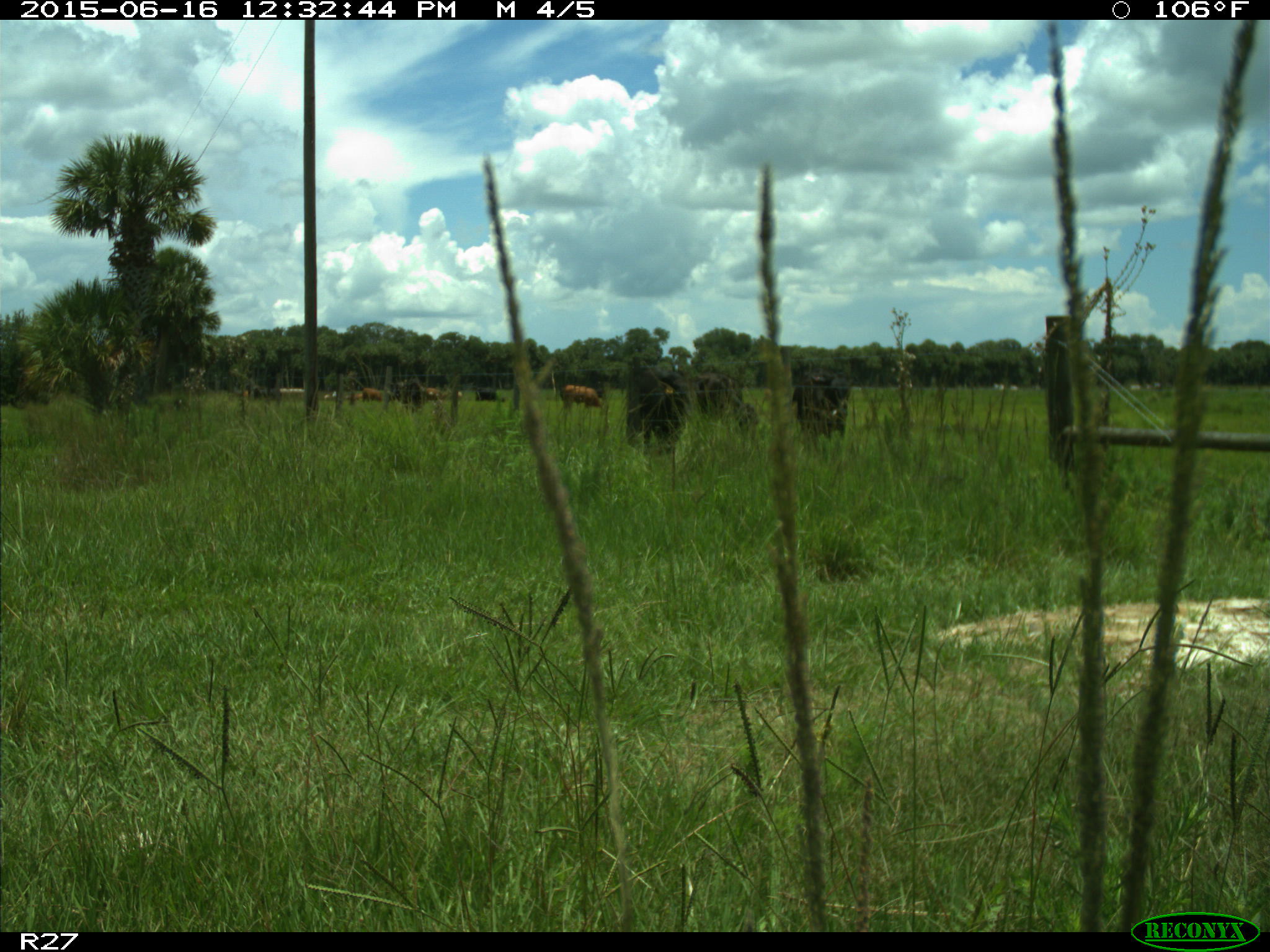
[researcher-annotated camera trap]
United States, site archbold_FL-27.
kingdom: Animalia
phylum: Chordata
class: Mammalia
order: Artiodactyla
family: Bovidae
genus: Bos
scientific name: Bos taurus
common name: domestic cow